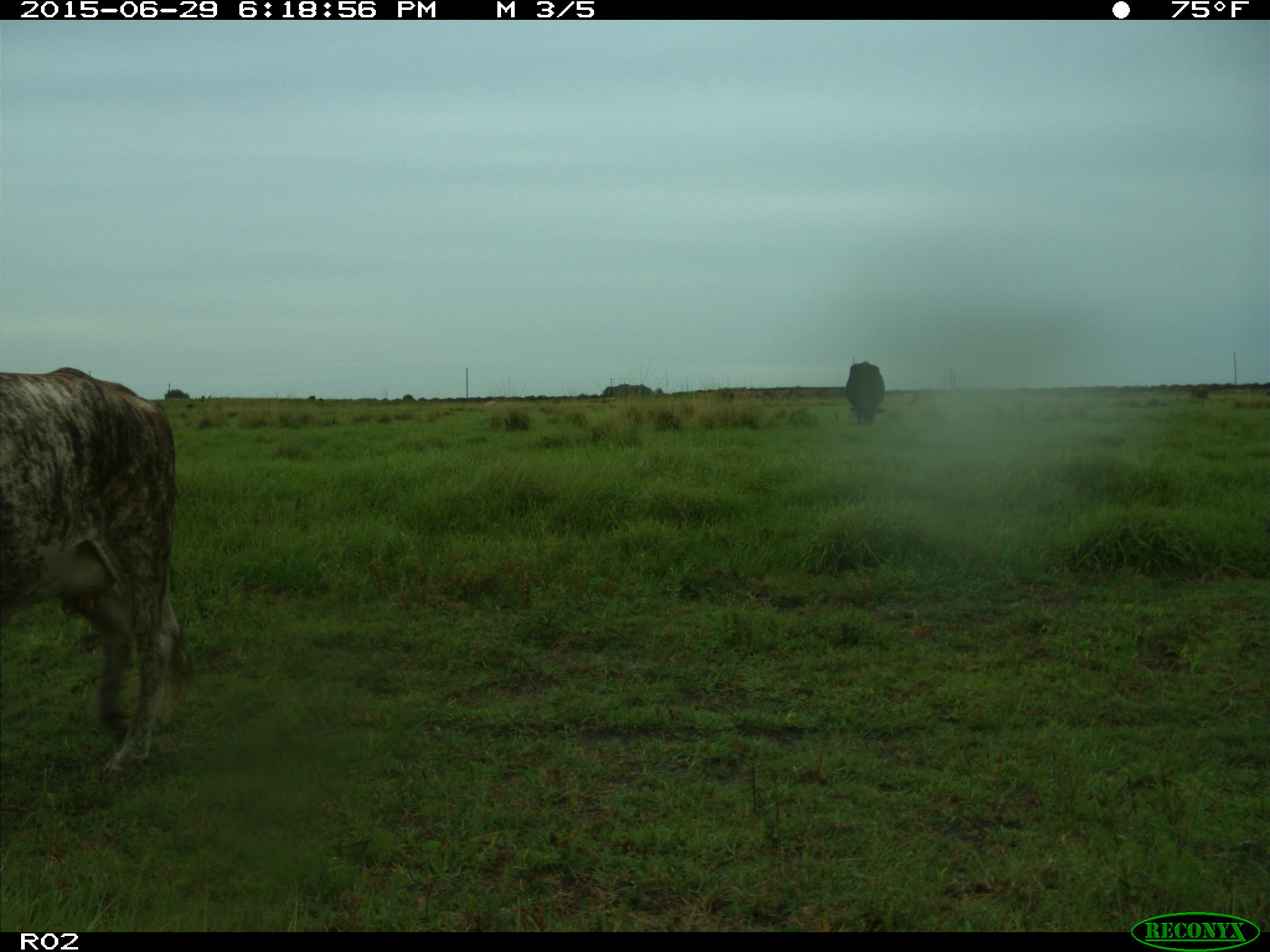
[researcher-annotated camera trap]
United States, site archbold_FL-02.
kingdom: Animalia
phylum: Chordata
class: Mammalia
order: Artiodactyla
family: Bovidae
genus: Bos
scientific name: Bos taurus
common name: domestic cow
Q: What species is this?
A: Bos taurus (domestic cow).